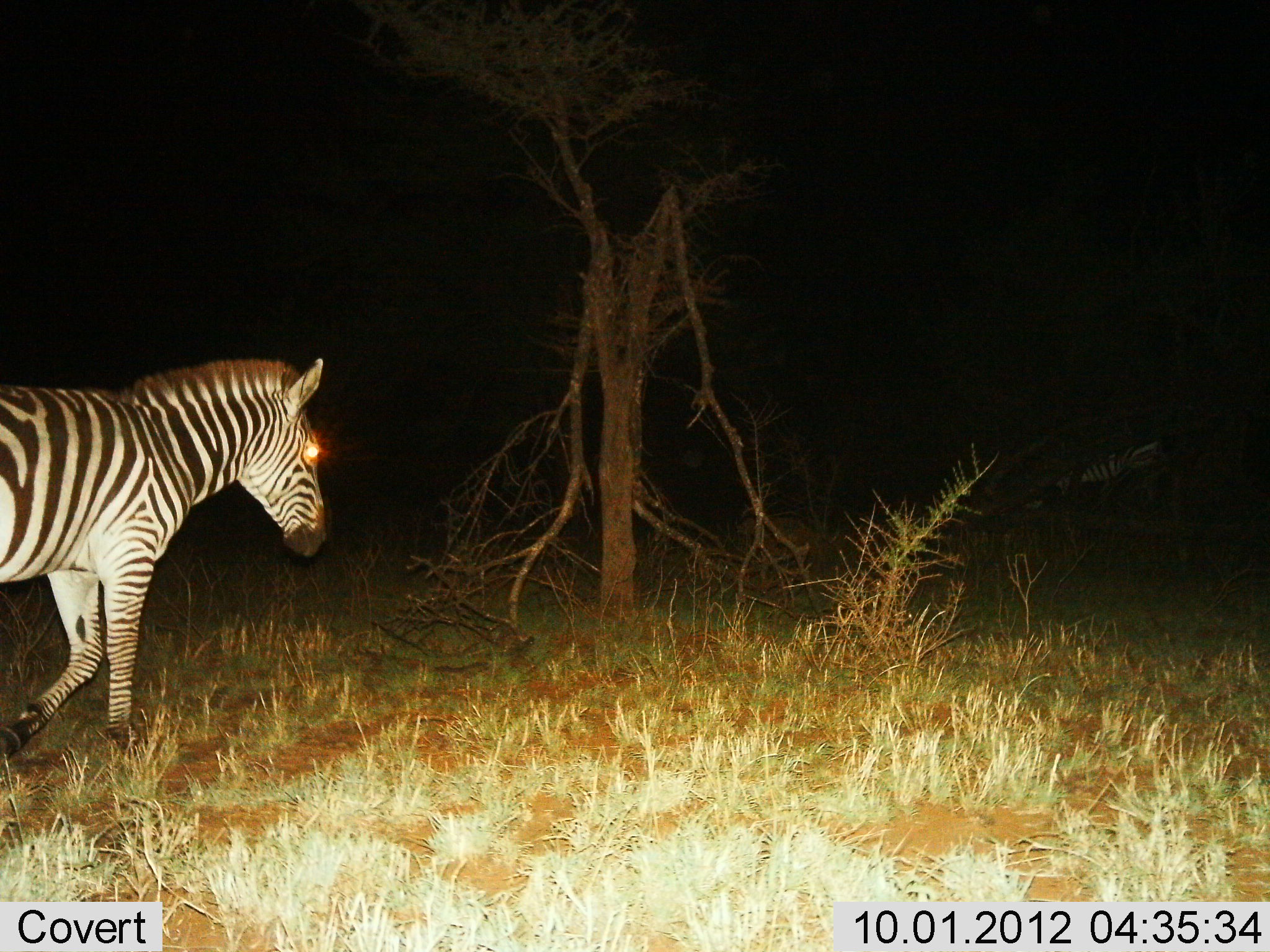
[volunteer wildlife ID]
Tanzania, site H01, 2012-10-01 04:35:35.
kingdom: Animalia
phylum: Chordata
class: Mammalia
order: Perissodactyla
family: Equidae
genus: Equus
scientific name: Equus quagga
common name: plains zebra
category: zebra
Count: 1.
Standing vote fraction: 30%.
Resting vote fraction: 0%.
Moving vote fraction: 70%.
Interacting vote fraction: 0%.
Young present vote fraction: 0%.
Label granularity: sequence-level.